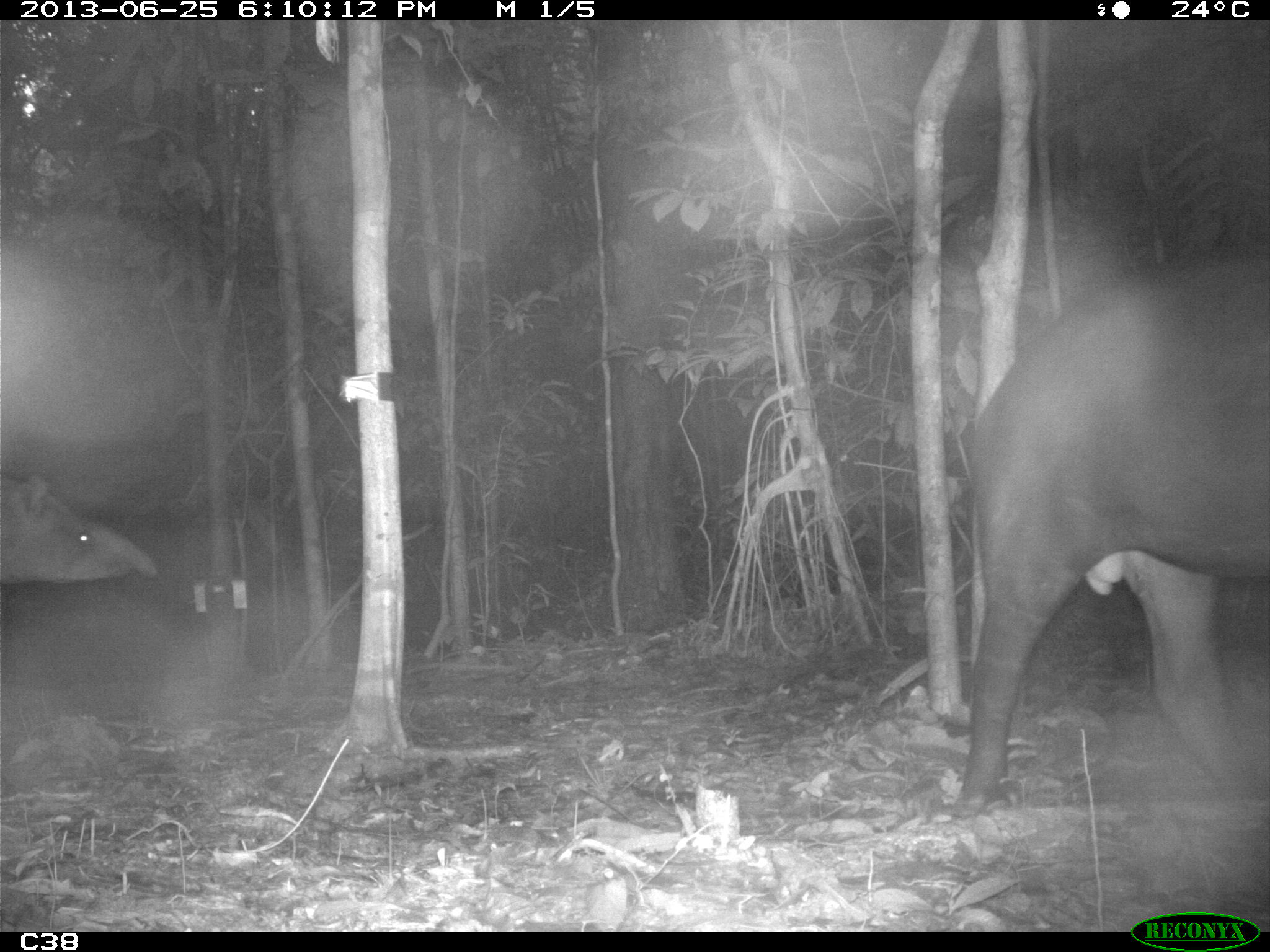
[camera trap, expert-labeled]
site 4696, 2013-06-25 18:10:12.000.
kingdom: Animalia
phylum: Chordata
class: Mammalia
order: Perissodactyla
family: Tapiridae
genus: Tapirus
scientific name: Tapirus terrestris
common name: south american tapir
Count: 2.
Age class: adult.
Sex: male.